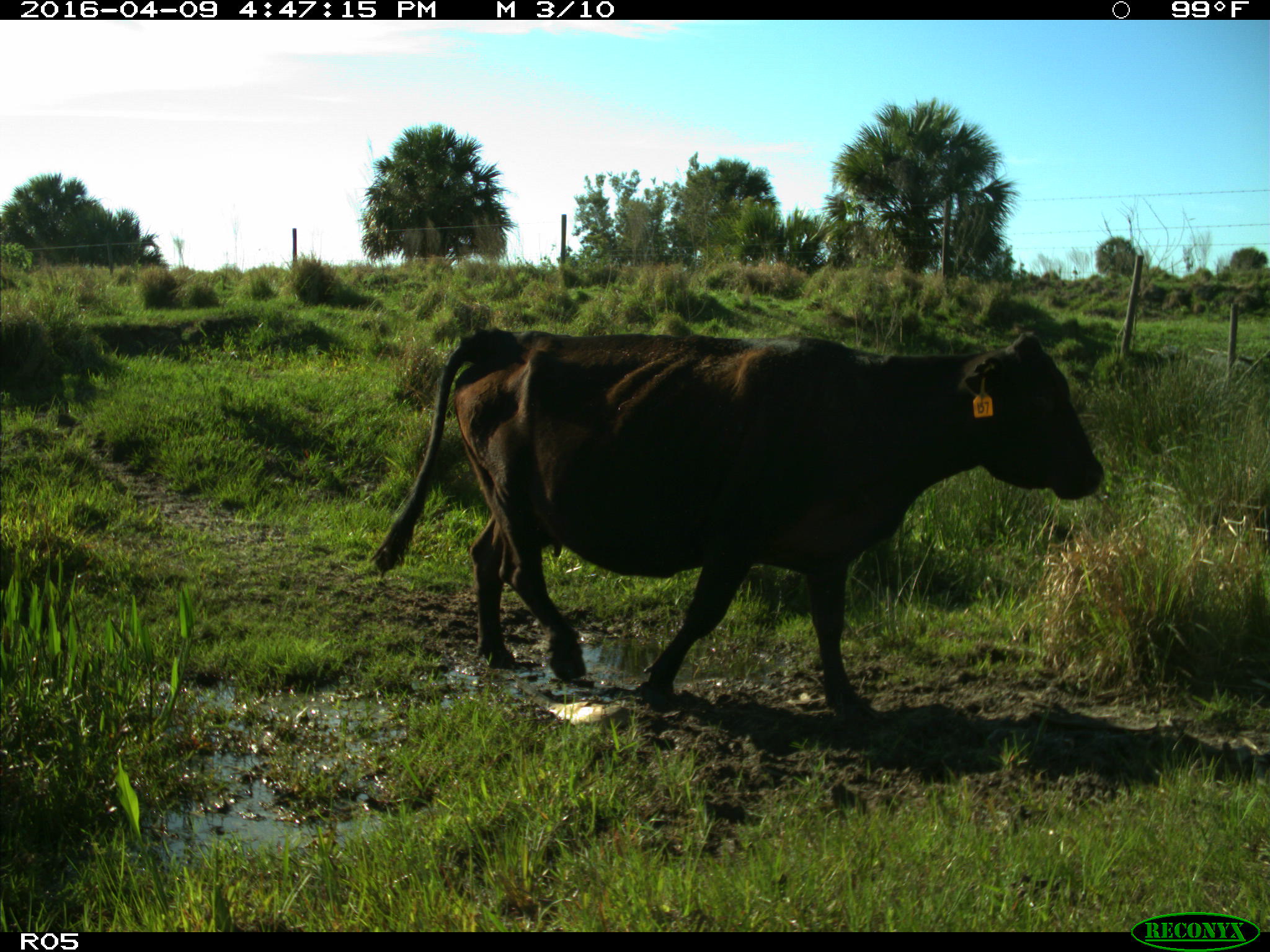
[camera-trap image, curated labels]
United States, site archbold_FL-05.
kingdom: Animalia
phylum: Chordata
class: Mammalia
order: Artiodactyla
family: Bovidae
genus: Bos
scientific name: Bos taurus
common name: domestic cow